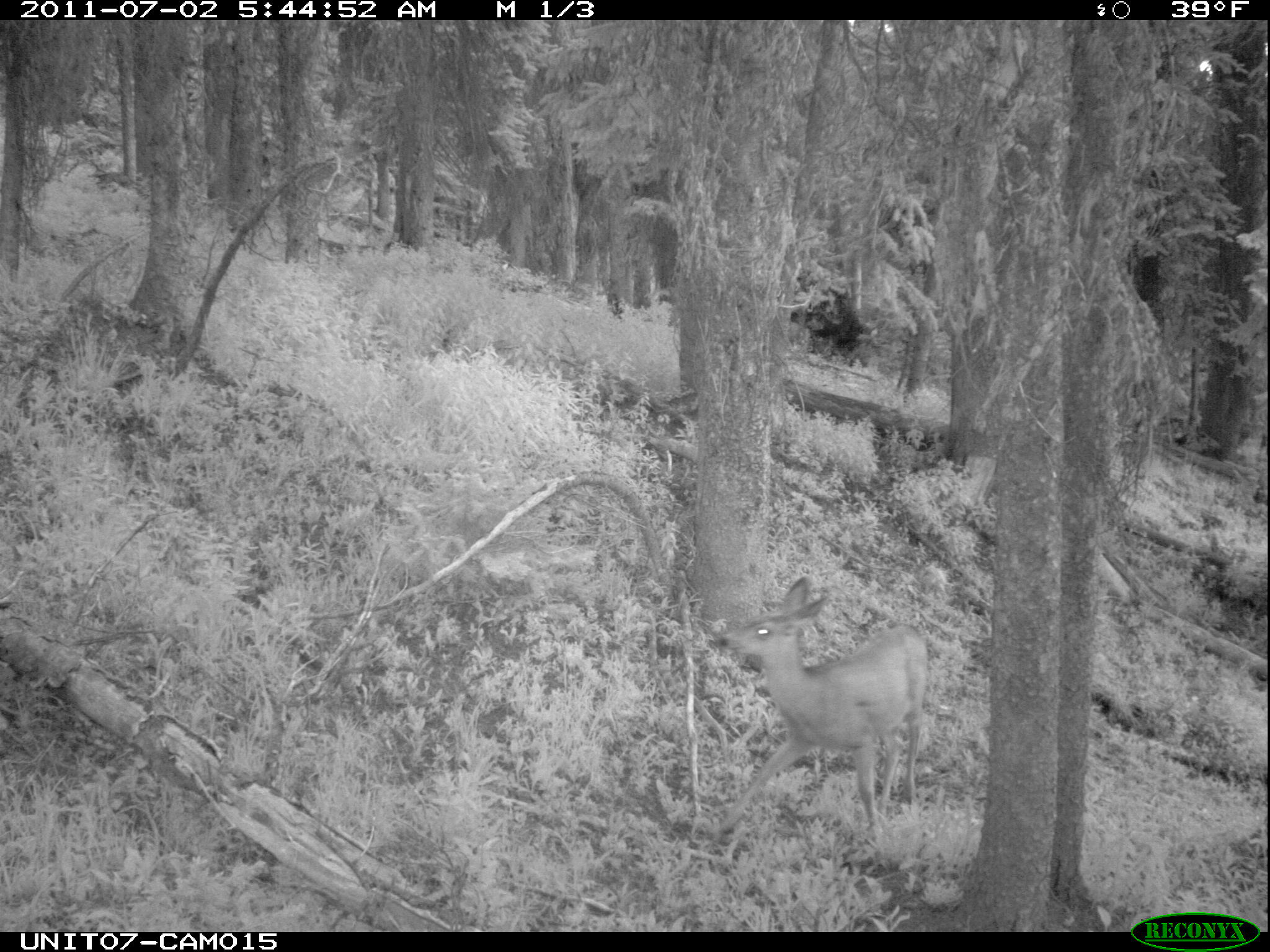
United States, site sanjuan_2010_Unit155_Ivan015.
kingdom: Animalia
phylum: Chordata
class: Mammalia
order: Artiodactyla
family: Cervidae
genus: Odocoileus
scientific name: Odocoileus hemionus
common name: mule deer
Odocoileus hemionus (mule deer).